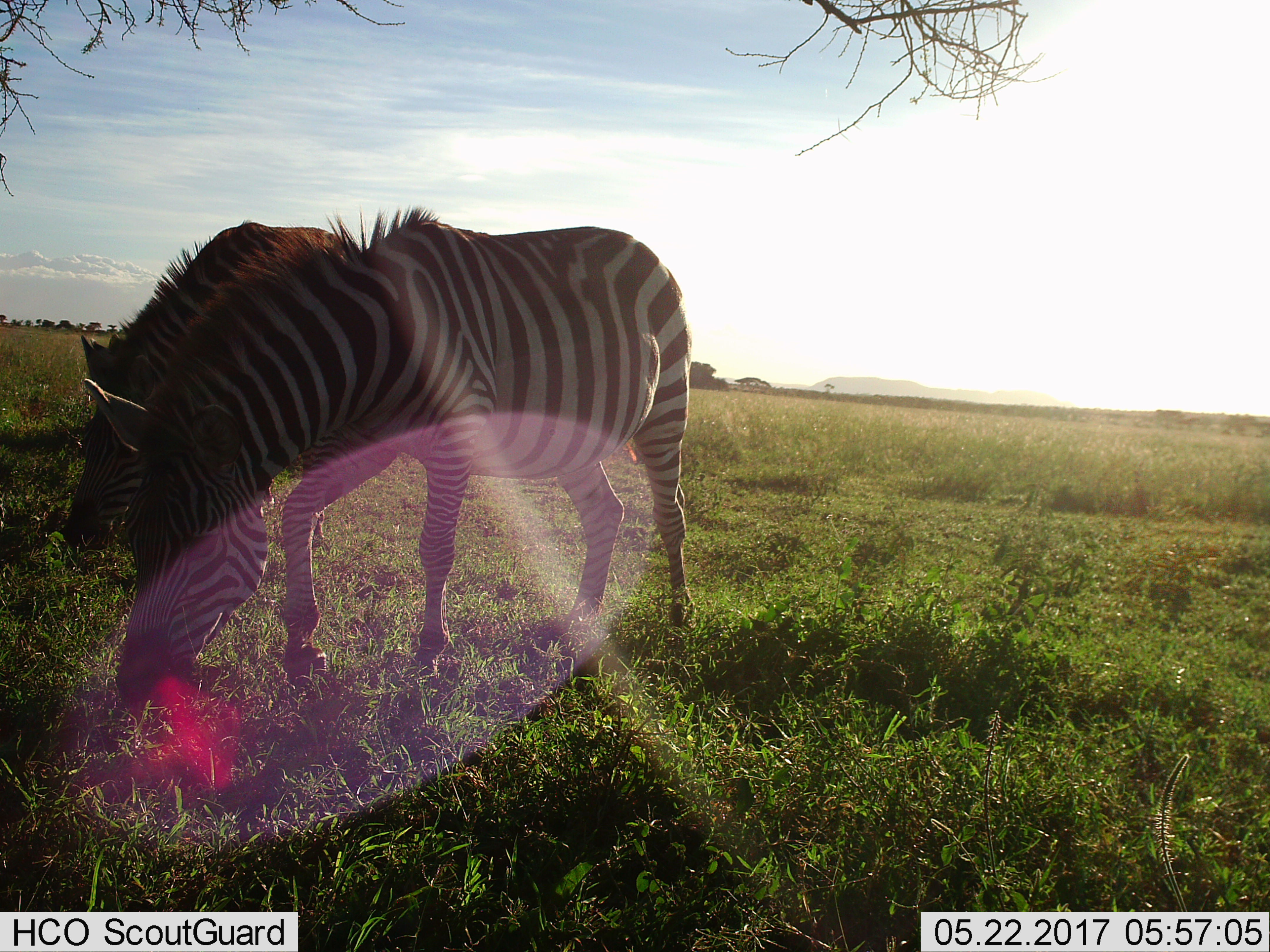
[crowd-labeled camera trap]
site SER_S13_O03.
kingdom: Animalia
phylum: Chordata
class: Mammalia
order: Perissodactyla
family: Equidae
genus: Equus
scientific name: Equus quagga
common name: plains zebra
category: zebraplains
Zebraplains (plains zebra) (Equus quagga), count 1. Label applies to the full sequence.